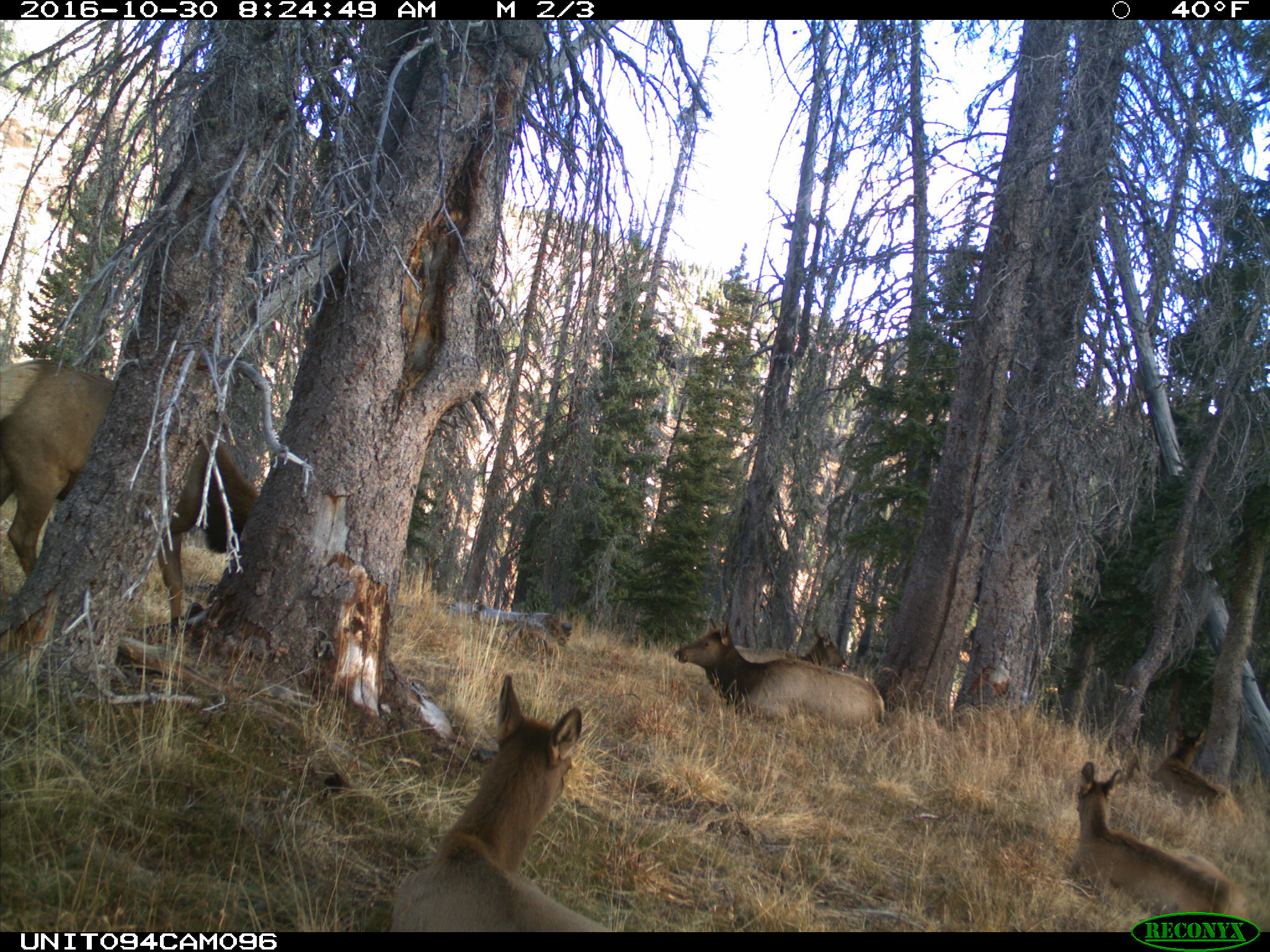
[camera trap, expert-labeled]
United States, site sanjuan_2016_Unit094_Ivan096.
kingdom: Animalia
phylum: Chordata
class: Mammalia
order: Artiodactyla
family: Cervidae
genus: Cervus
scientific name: Cervus elaphus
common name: red deer